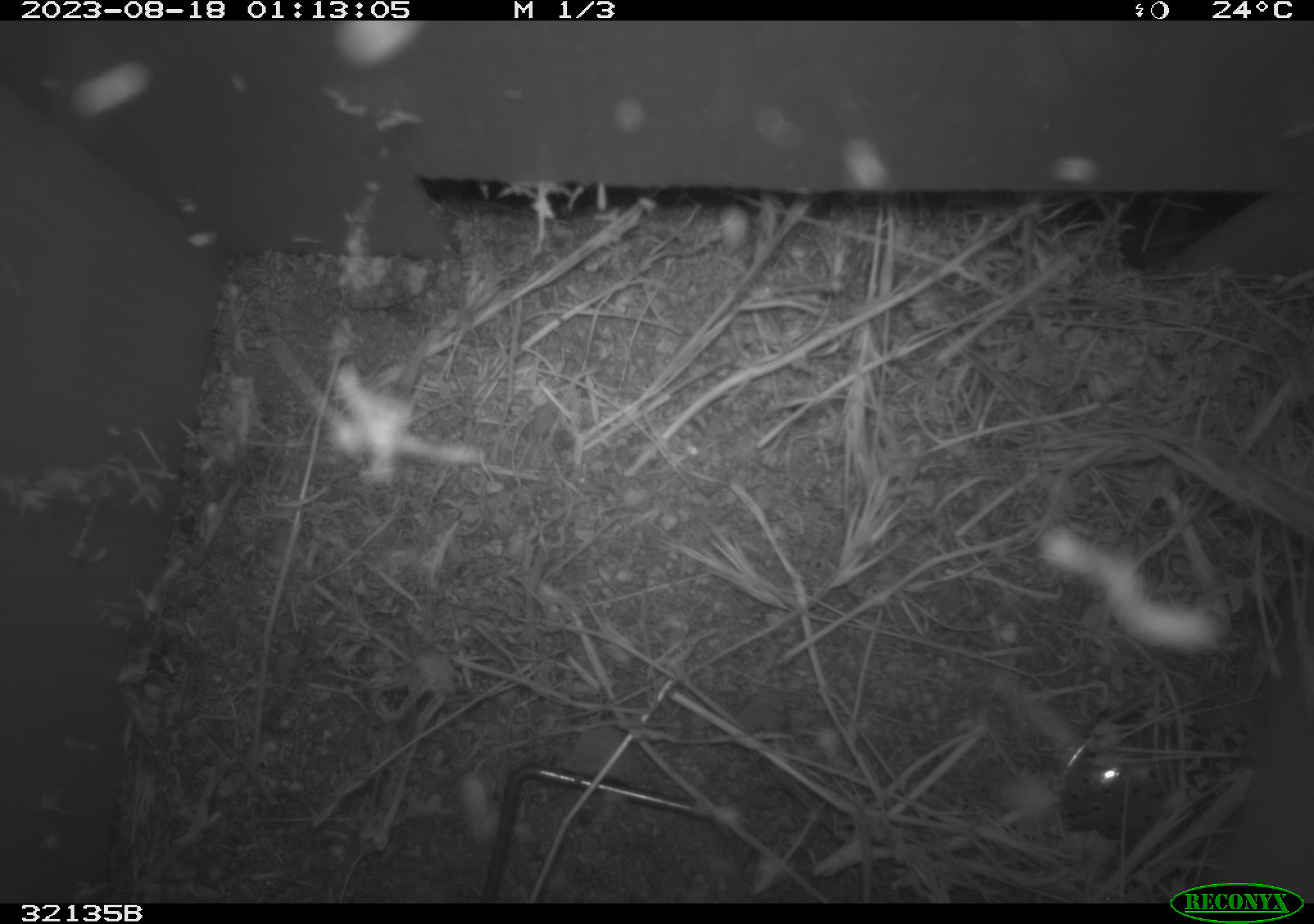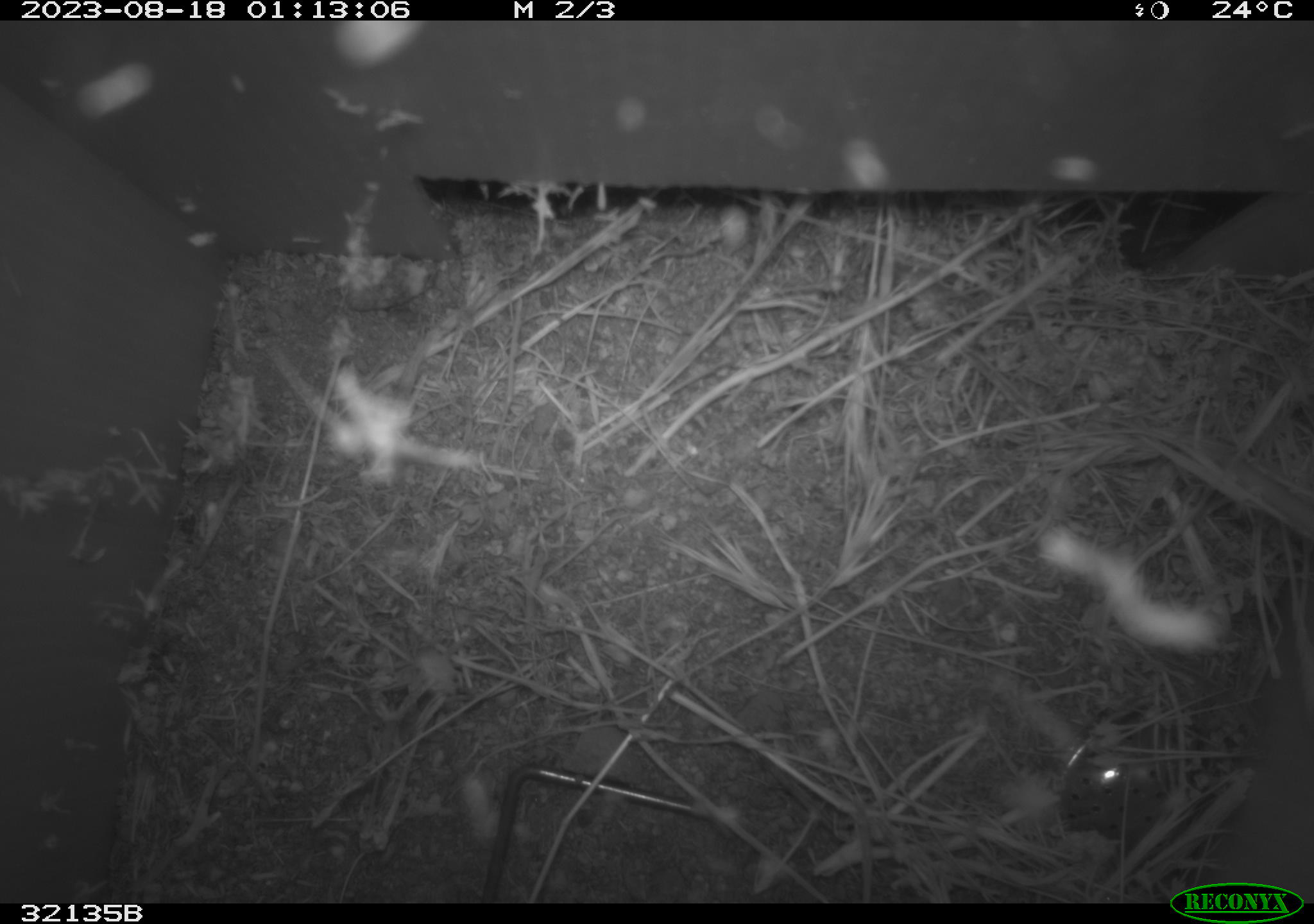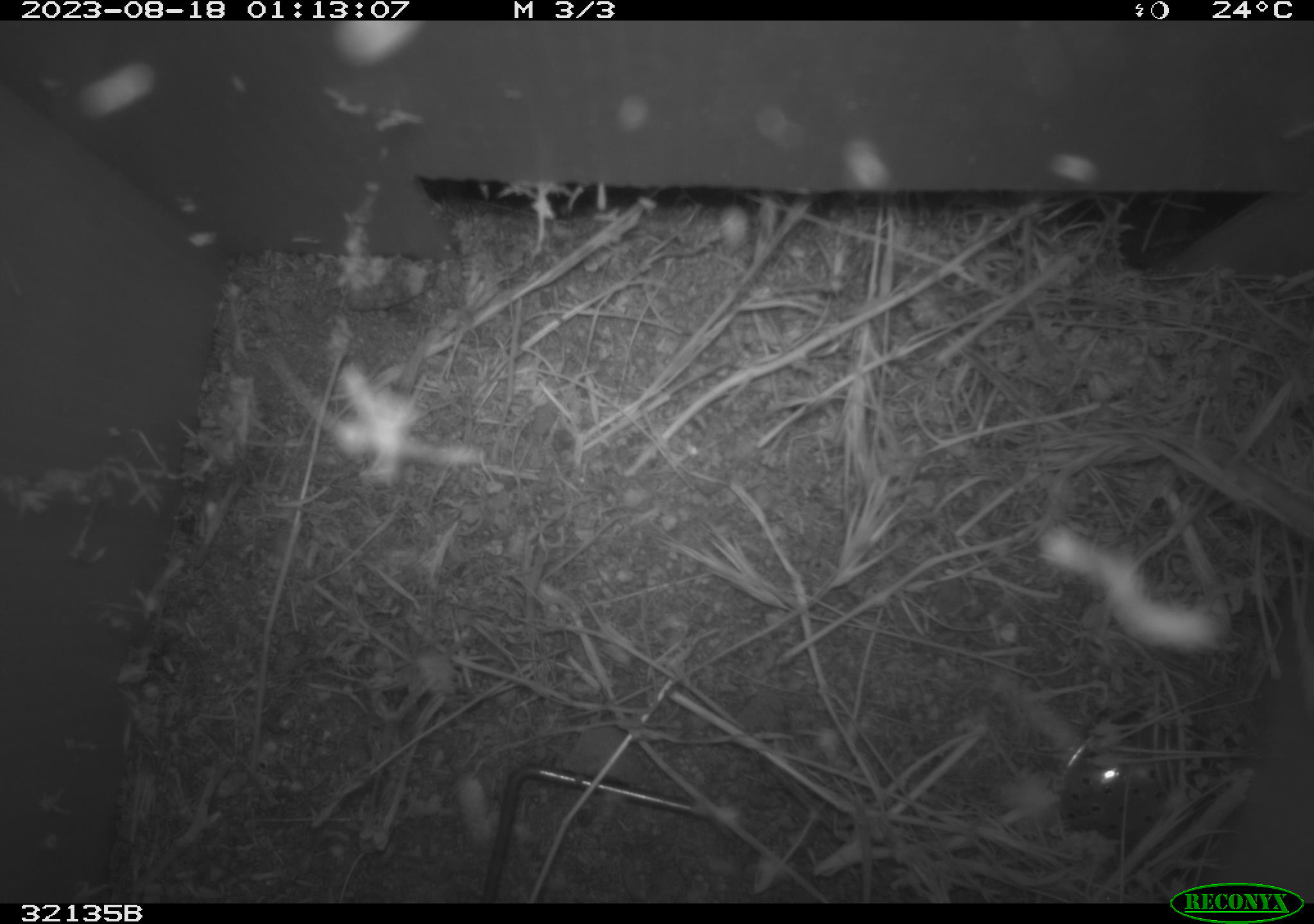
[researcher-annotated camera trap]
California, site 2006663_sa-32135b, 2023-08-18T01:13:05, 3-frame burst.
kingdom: Animalia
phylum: Chordata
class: Mammalia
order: Rodentia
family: Cricetidae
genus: Peromyscus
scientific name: Peromyscus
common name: deer mice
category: peromyscus species